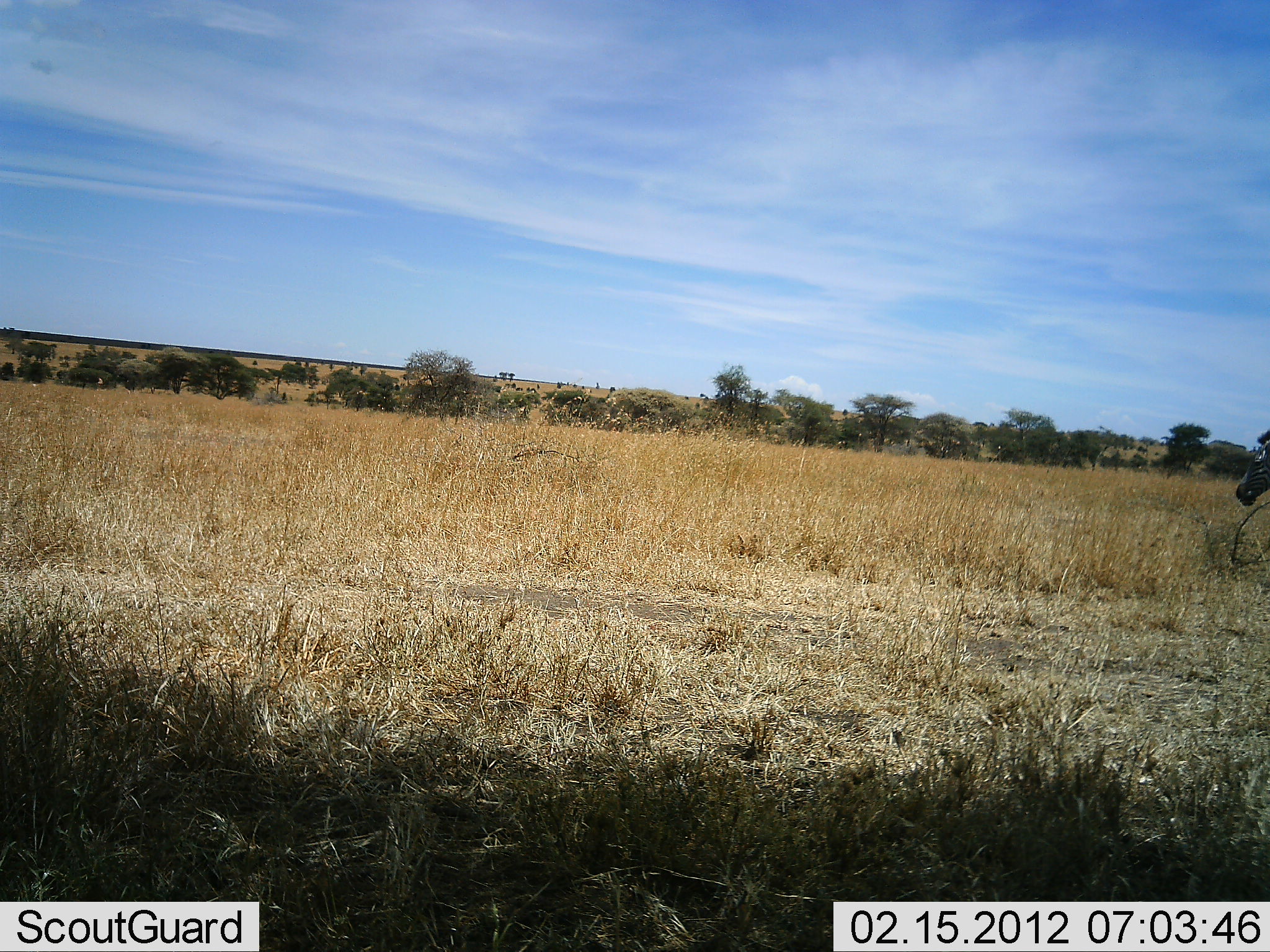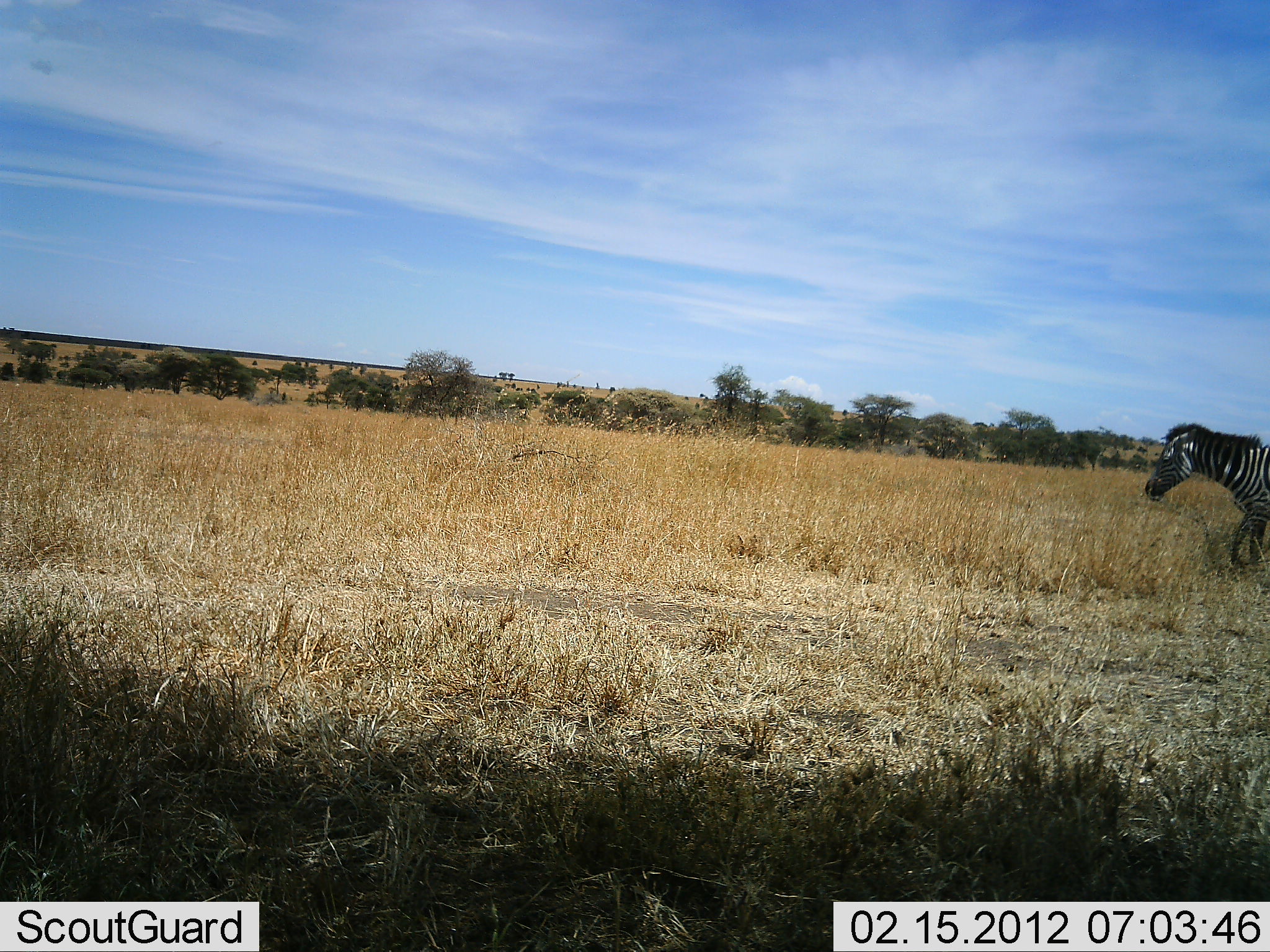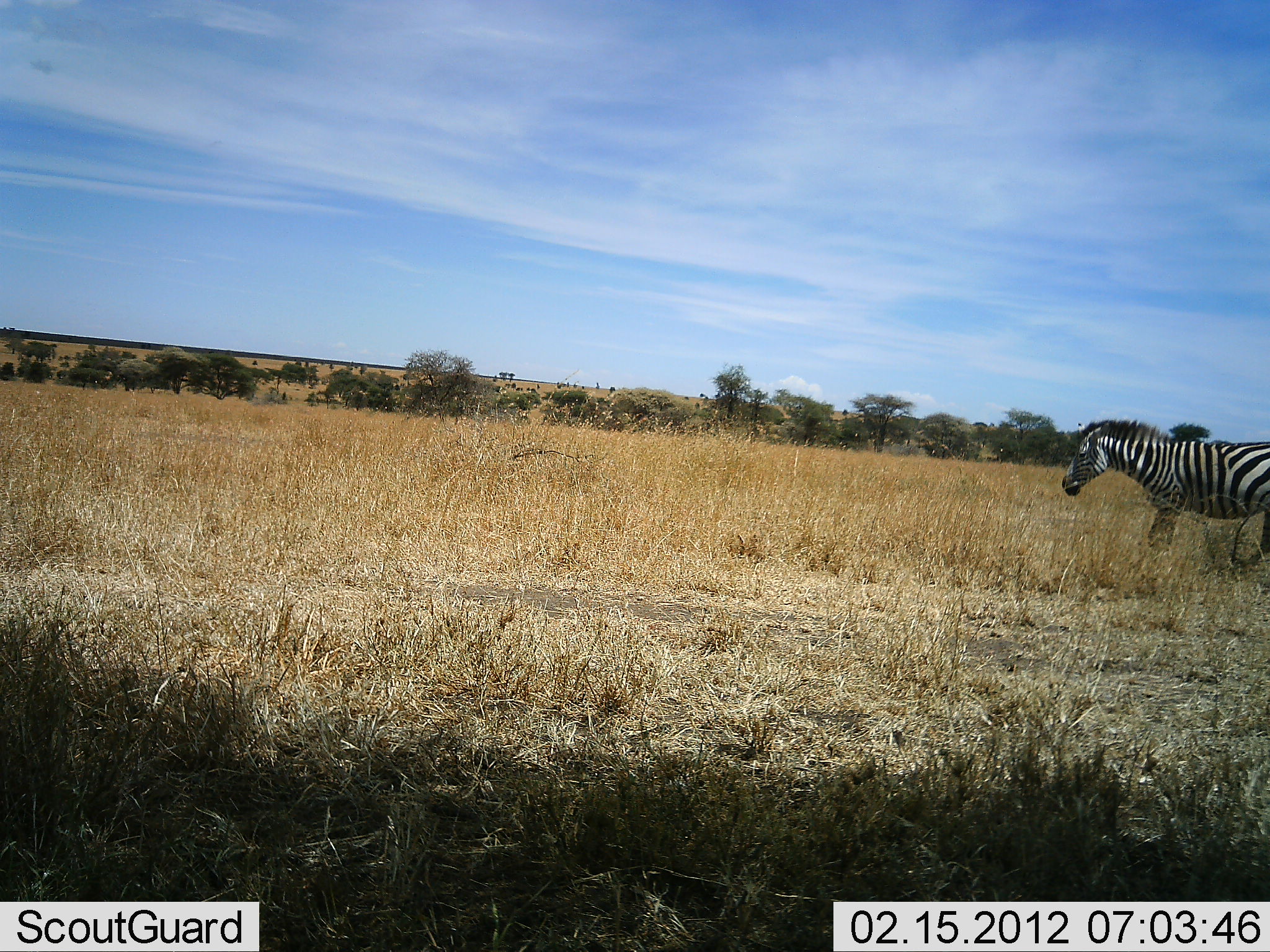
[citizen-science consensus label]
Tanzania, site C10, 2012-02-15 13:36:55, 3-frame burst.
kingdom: Animalia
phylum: Chordata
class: Mammalia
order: Perissodactyla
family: Equidae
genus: Equus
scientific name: Equus quagga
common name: plains zebra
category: zebra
Zebra (plains zebra) (Equus quagga), count 1. Behavior (volunteer vote fractions): standing 0%, resting 0%, moving 100%, interacting 0%. Young present (vote fraction): 0%. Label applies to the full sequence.